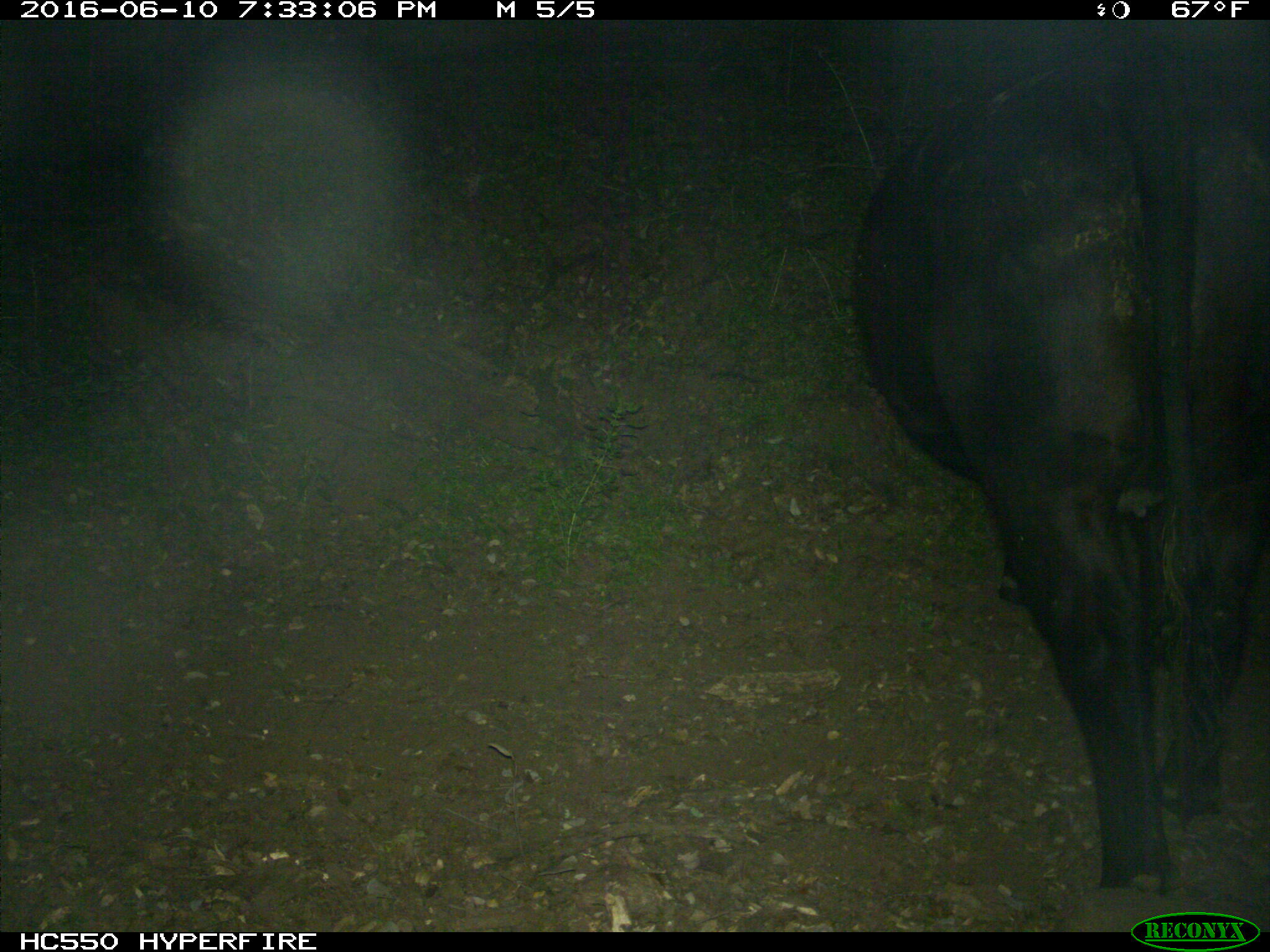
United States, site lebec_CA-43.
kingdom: Animalia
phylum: Chordata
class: Mammalia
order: Artiodactyla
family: Bovidae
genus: Bos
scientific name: Bos taurus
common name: domestic cow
Bos taurus (domestic cow).